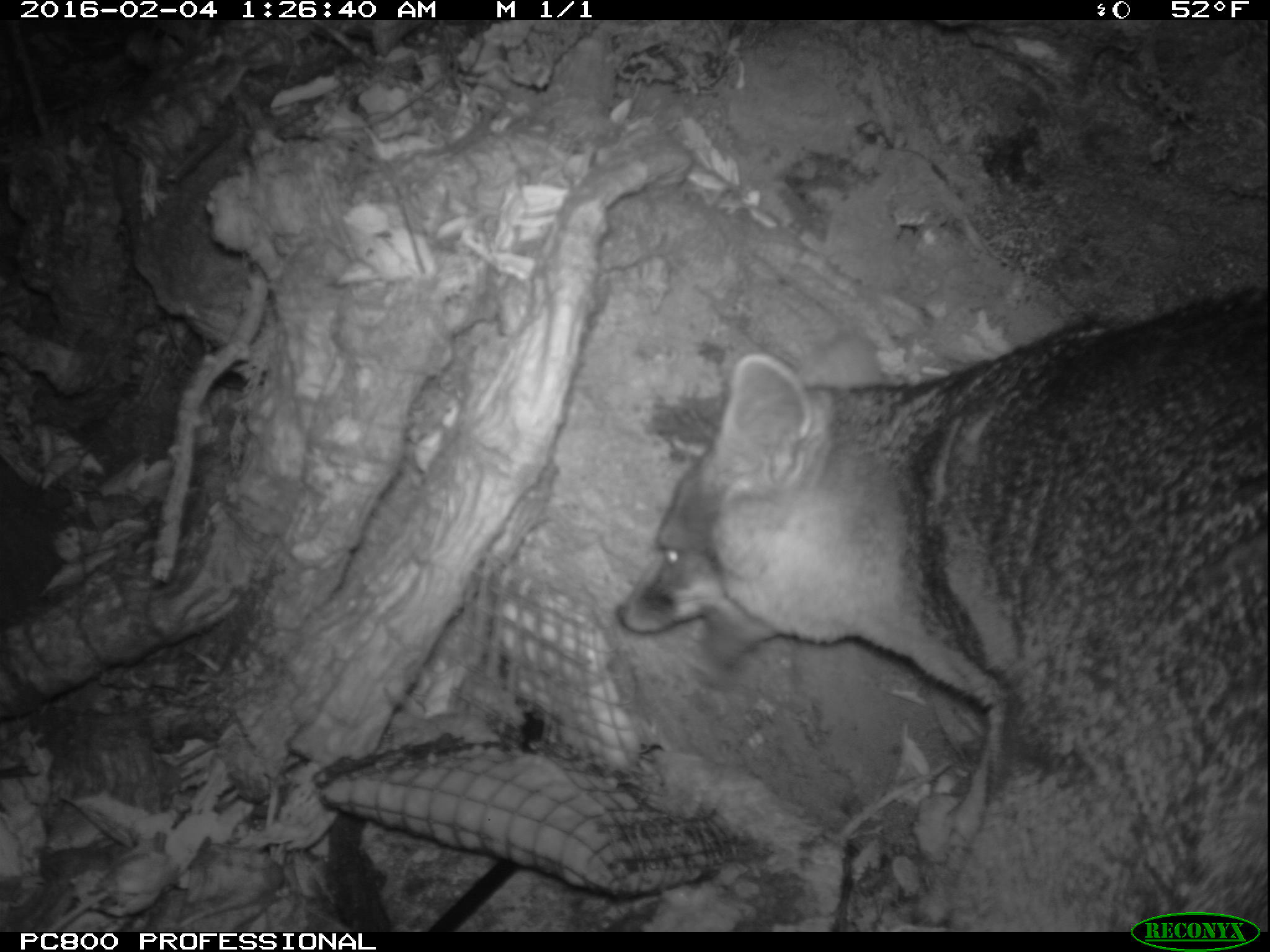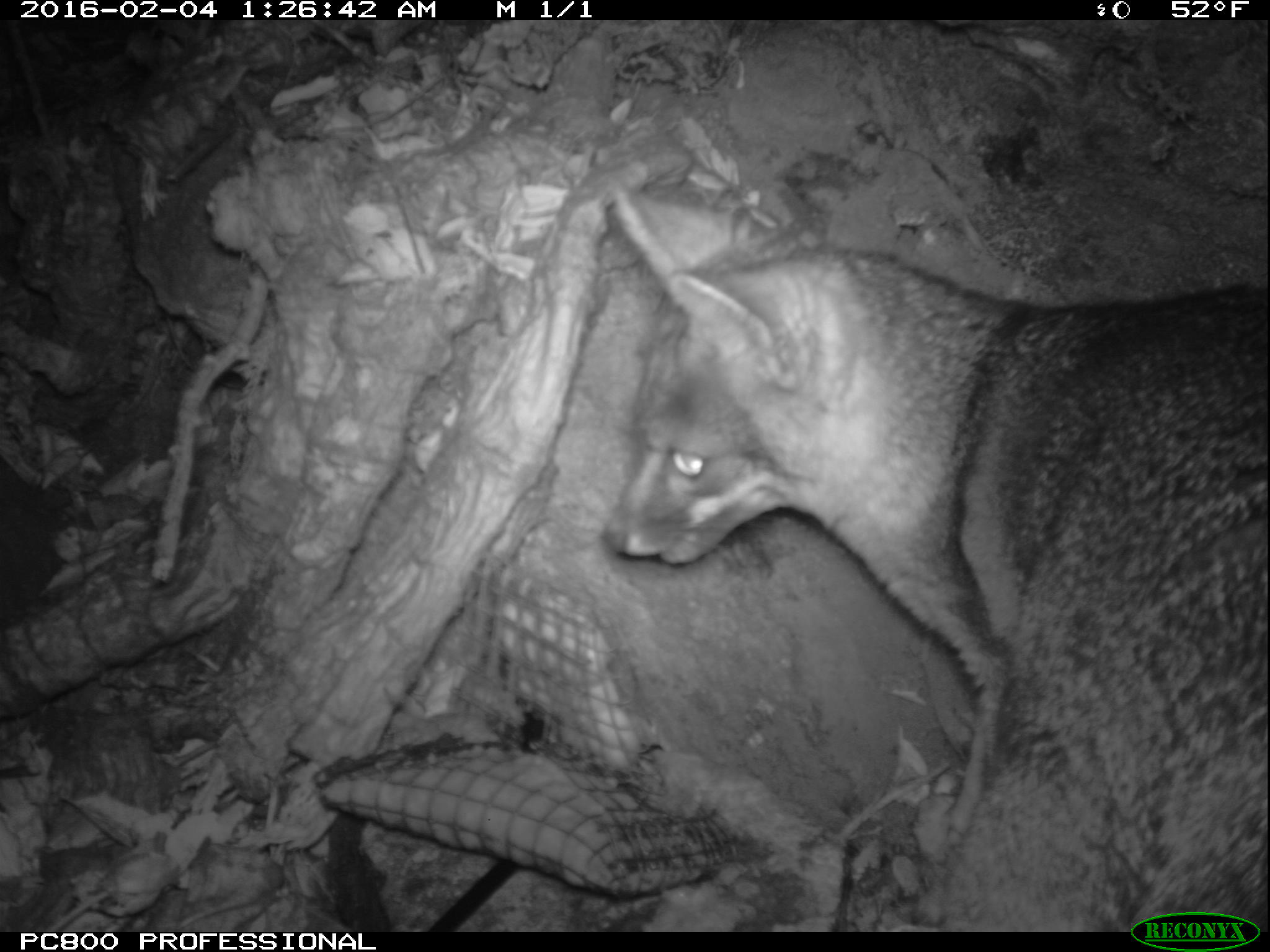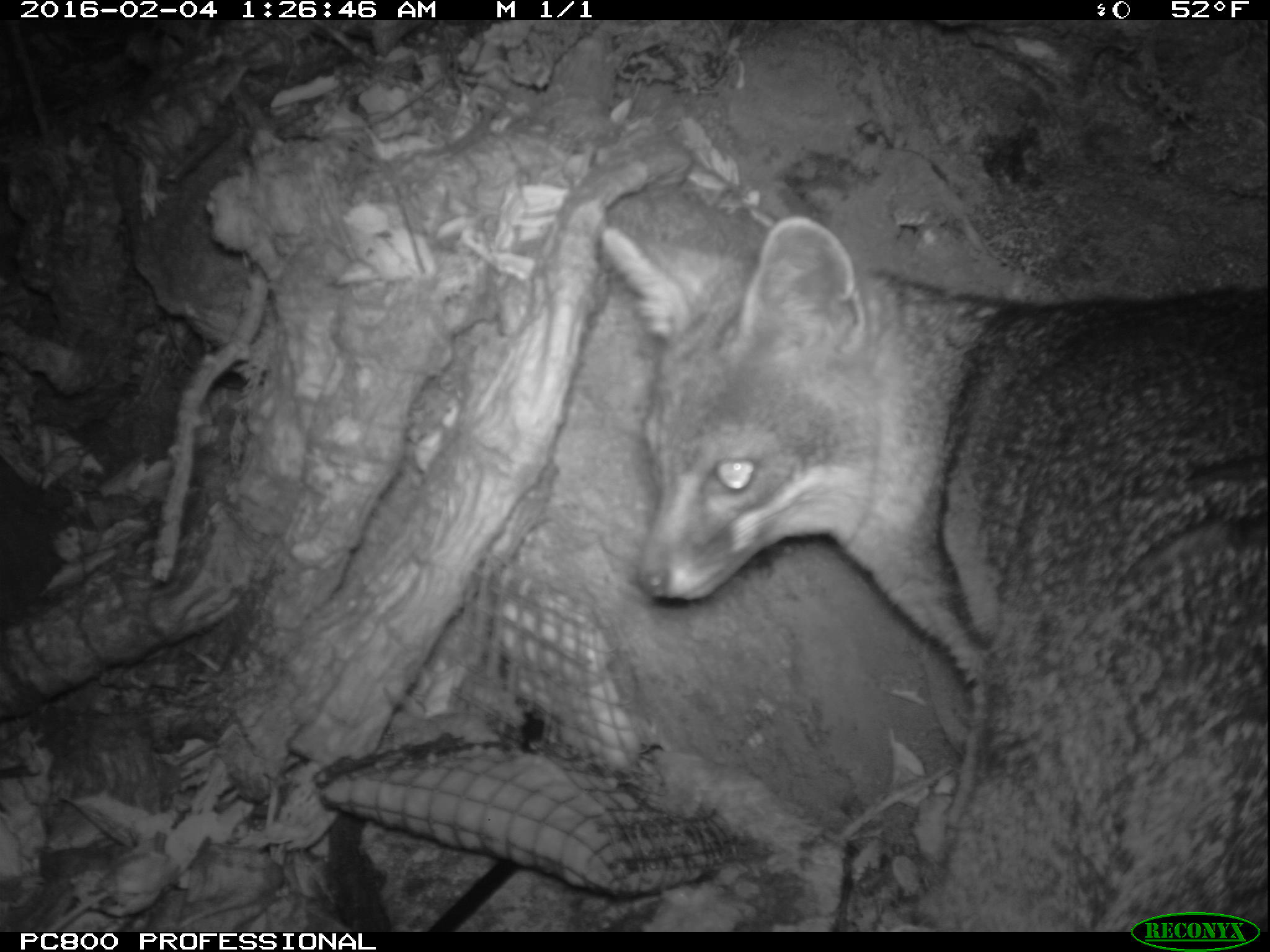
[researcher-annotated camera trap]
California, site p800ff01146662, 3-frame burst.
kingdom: Animalia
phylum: Chordata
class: Mammalia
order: Carnivora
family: Canidae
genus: Urocyon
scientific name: Urocyon littoralis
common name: island fox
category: fox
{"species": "fox (island fox) (Urocyon littoralis)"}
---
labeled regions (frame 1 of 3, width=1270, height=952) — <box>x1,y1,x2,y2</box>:
fox: <box>618,286,1268,932</box>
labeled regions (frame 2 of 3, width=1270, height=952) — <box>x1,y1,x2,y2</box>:
fox: <box>601,183,1269,932</box>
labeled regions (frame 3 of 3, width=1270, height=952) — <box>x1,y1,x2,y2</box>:
fox: <box>598,212,1269,930</box>